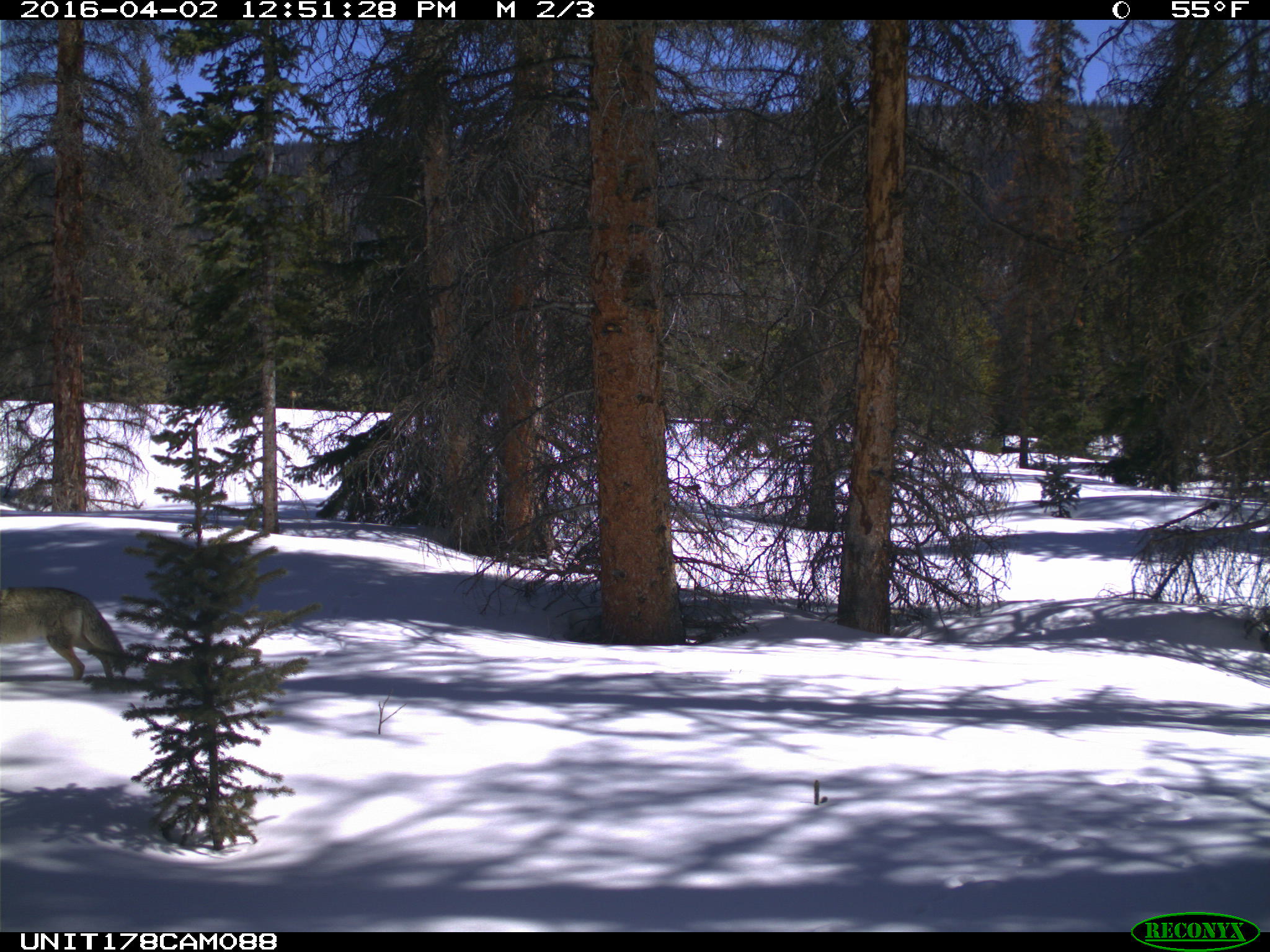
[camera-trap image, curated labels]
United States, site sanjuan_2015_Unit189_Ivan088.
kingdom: Animalia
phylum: Chordata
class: Mammalia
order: Carnivora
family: Canidae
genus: Canis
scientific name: Canis latrans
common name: coyote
Canis latrans (coyote).